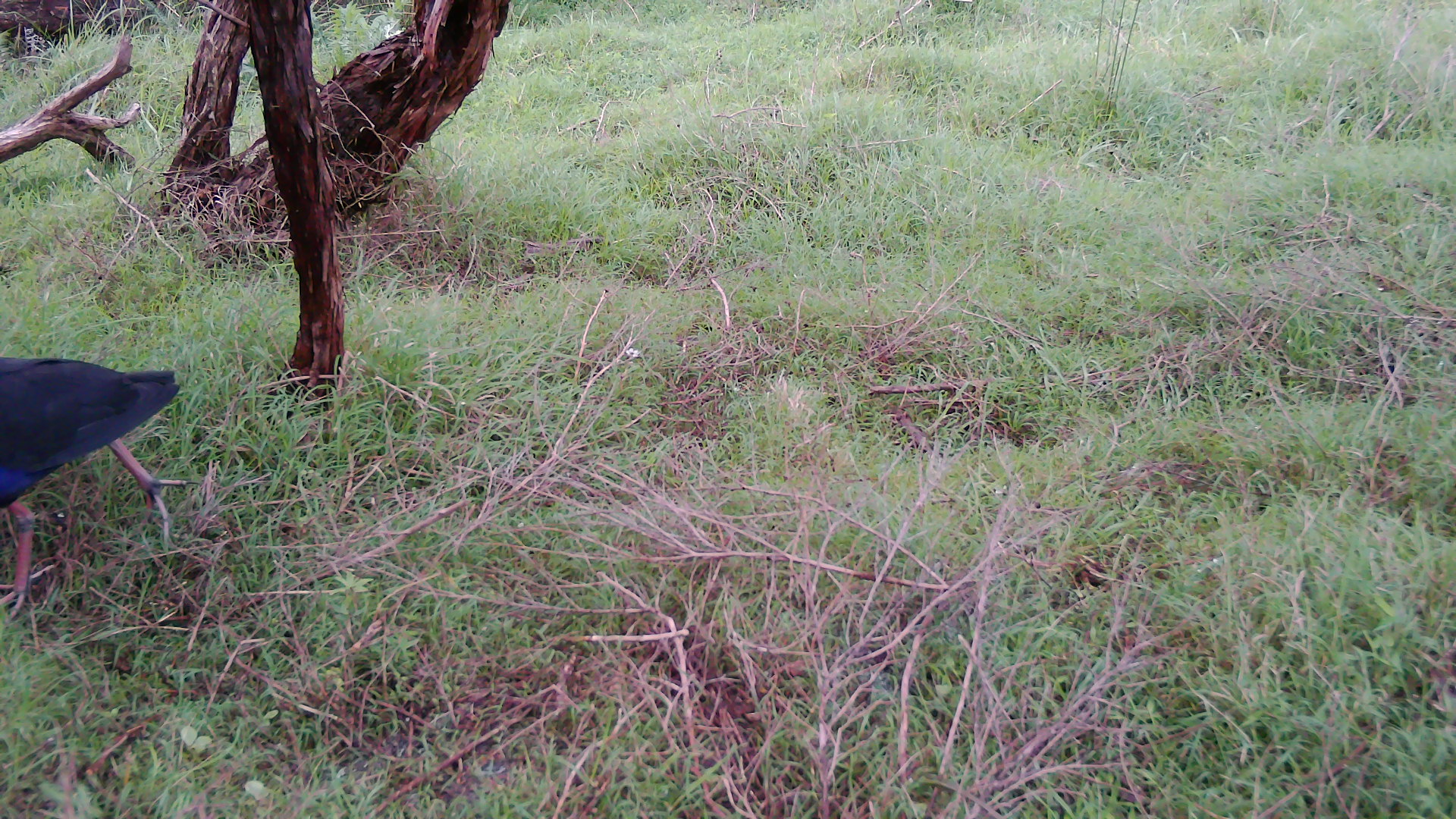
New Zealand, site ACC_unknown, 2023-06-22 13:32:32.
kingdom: Animalia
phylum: Chordata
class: Aves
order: Gruiformes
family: Rallidae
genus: Porphyrio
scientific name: Porphyrio melanotus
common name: australasian swamphen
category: pukeko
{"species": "pukeko (australasian swamphen) (Porphyrio melanotus)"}